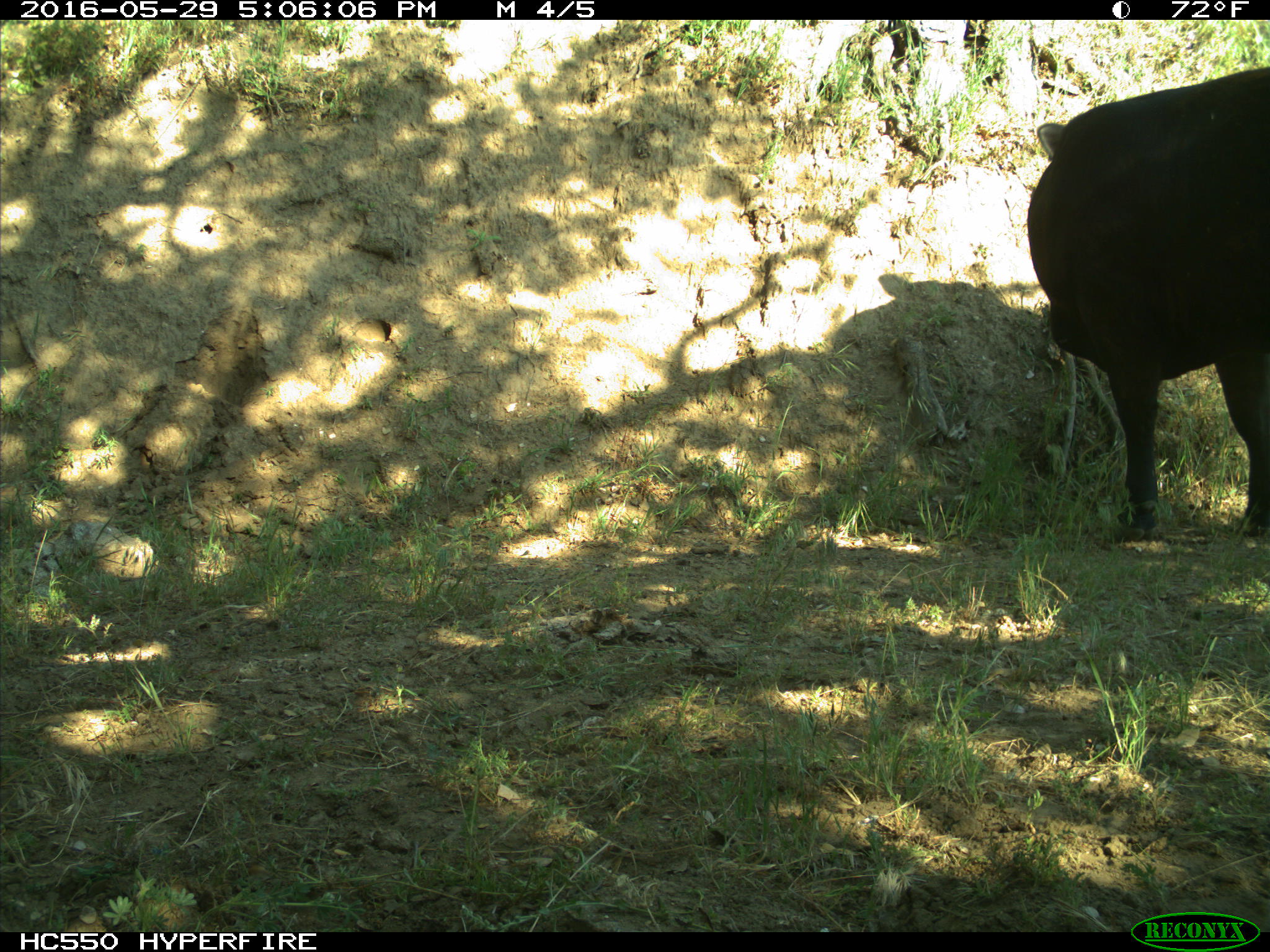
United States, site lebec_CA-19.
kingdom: Animalia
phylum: Chordata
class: Mammalia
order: Artiodactyla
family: Bovidae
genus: Bos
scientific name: Bos taurus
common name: domestic cow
Bos taurus (domestic cow).